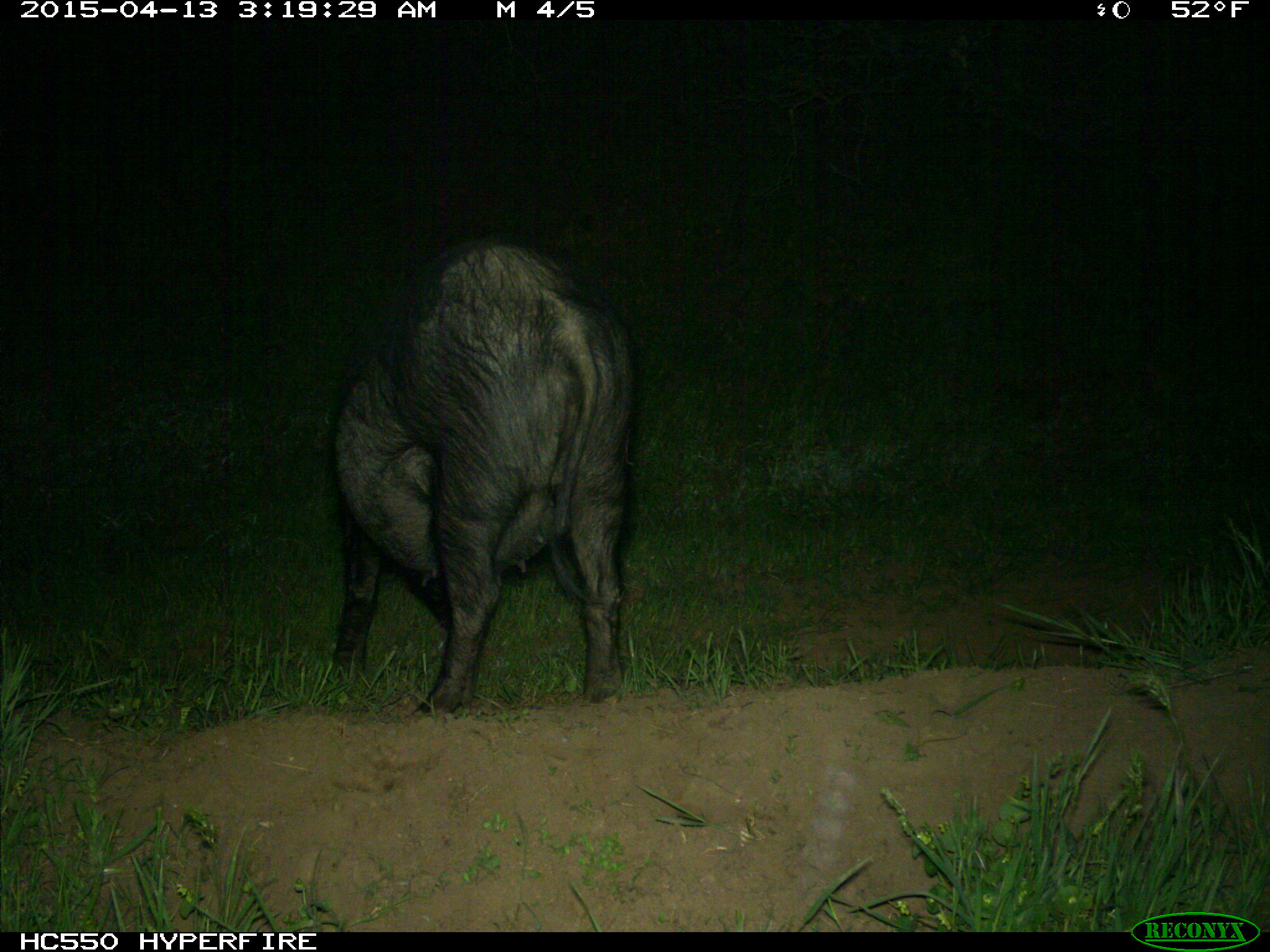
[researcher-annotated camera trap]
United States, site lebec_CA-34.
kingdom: Animalia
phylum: Chordata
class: Mammalia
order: Artiodactyla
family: Suidae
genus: Sus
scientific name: Sus scrofa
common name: wild boar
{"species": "Sus scrofa (wild boar)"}